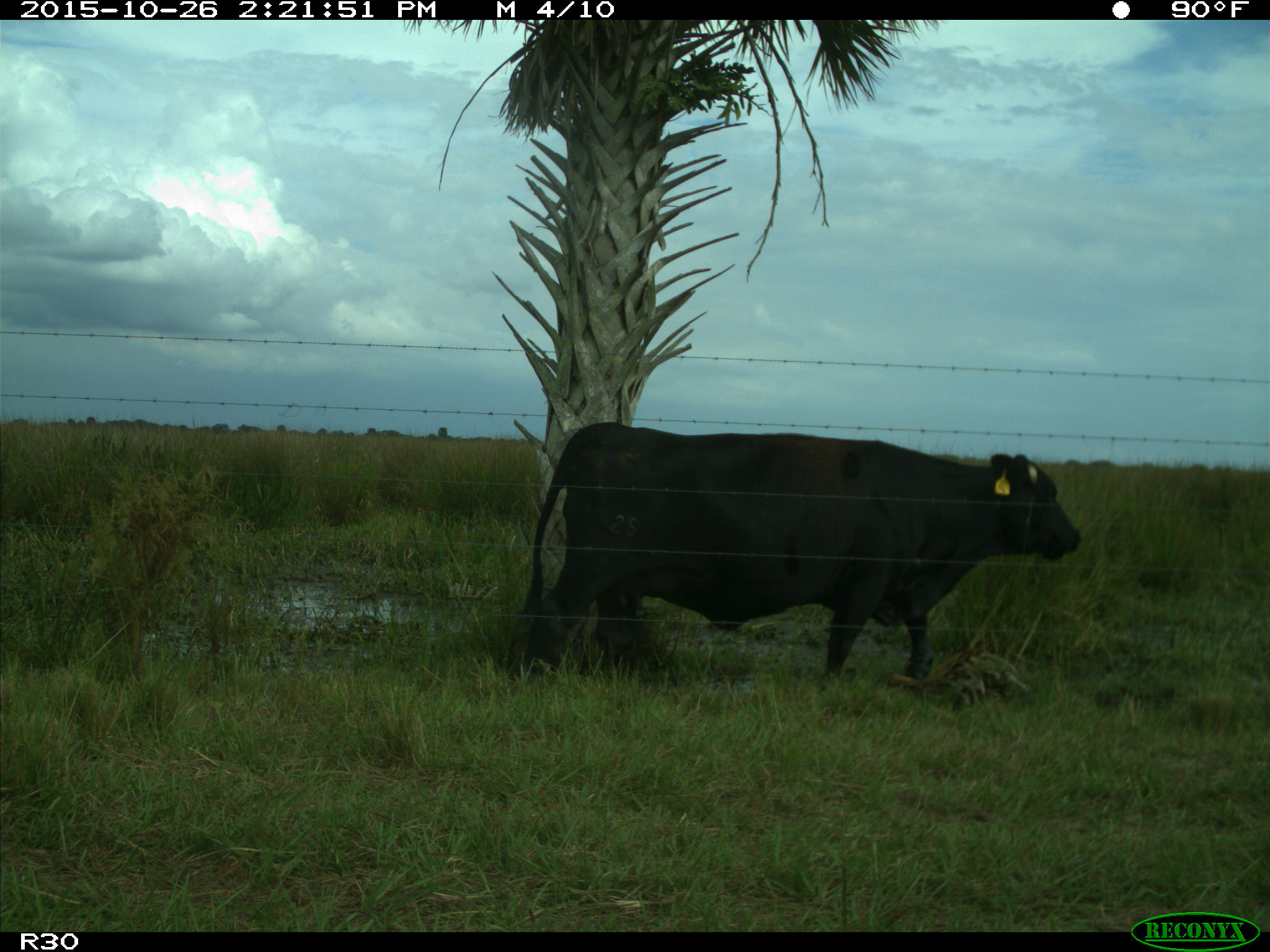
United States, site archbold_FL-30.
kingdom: Animalia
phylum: Chordata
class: Mammalia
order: Artiodactyla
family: Bovidae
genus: Bos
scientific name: Bos taurus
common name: domestic cow